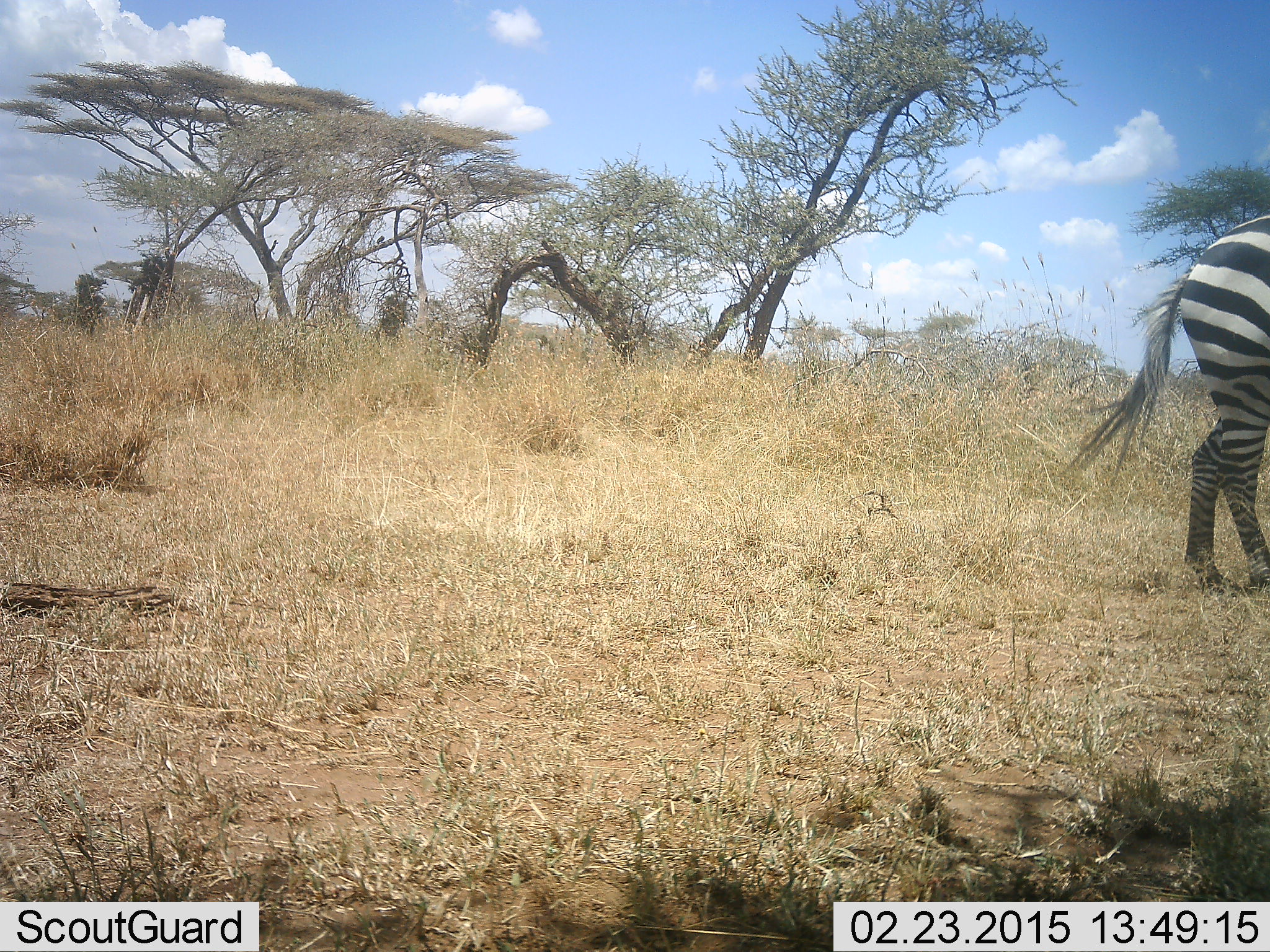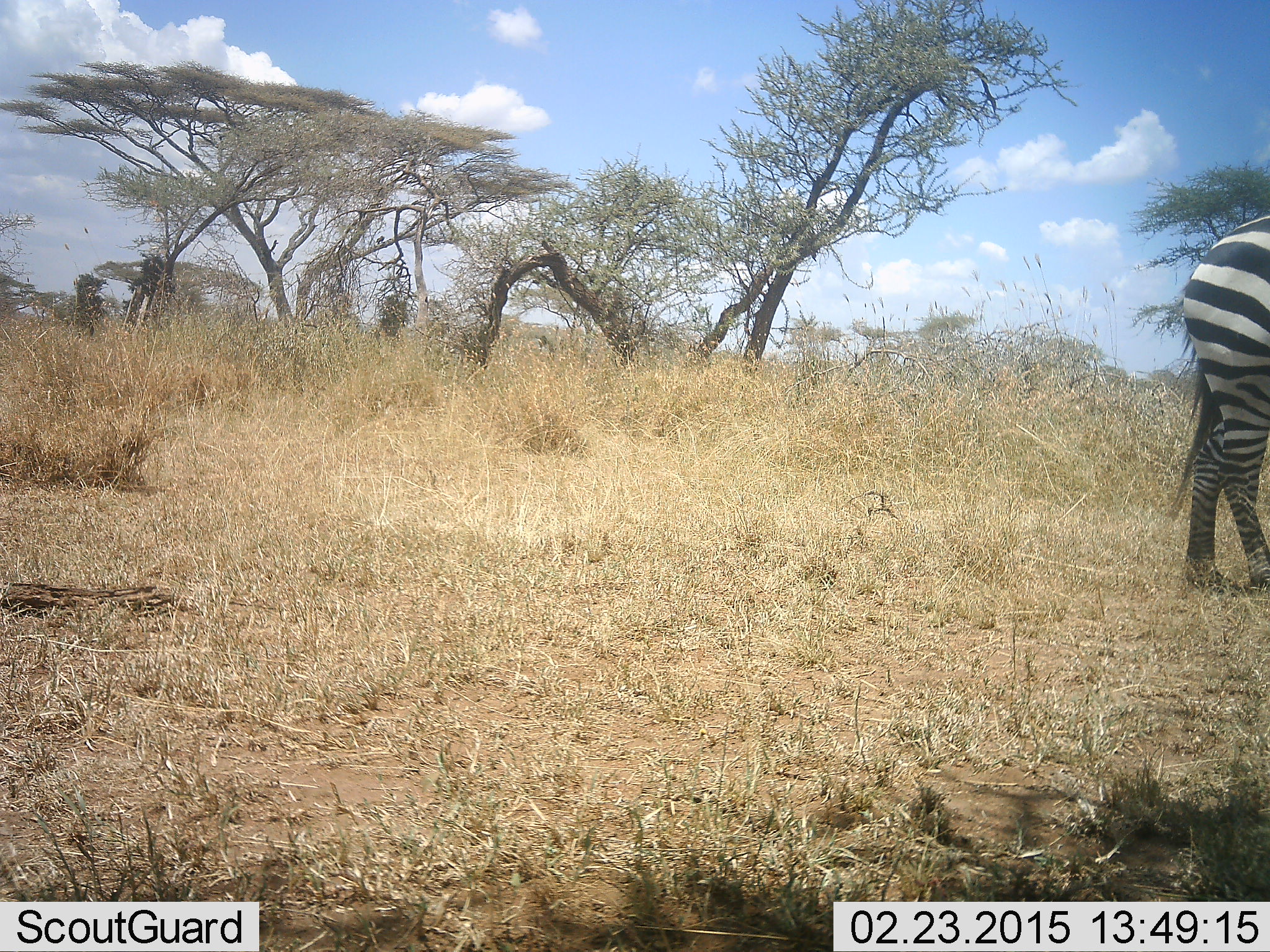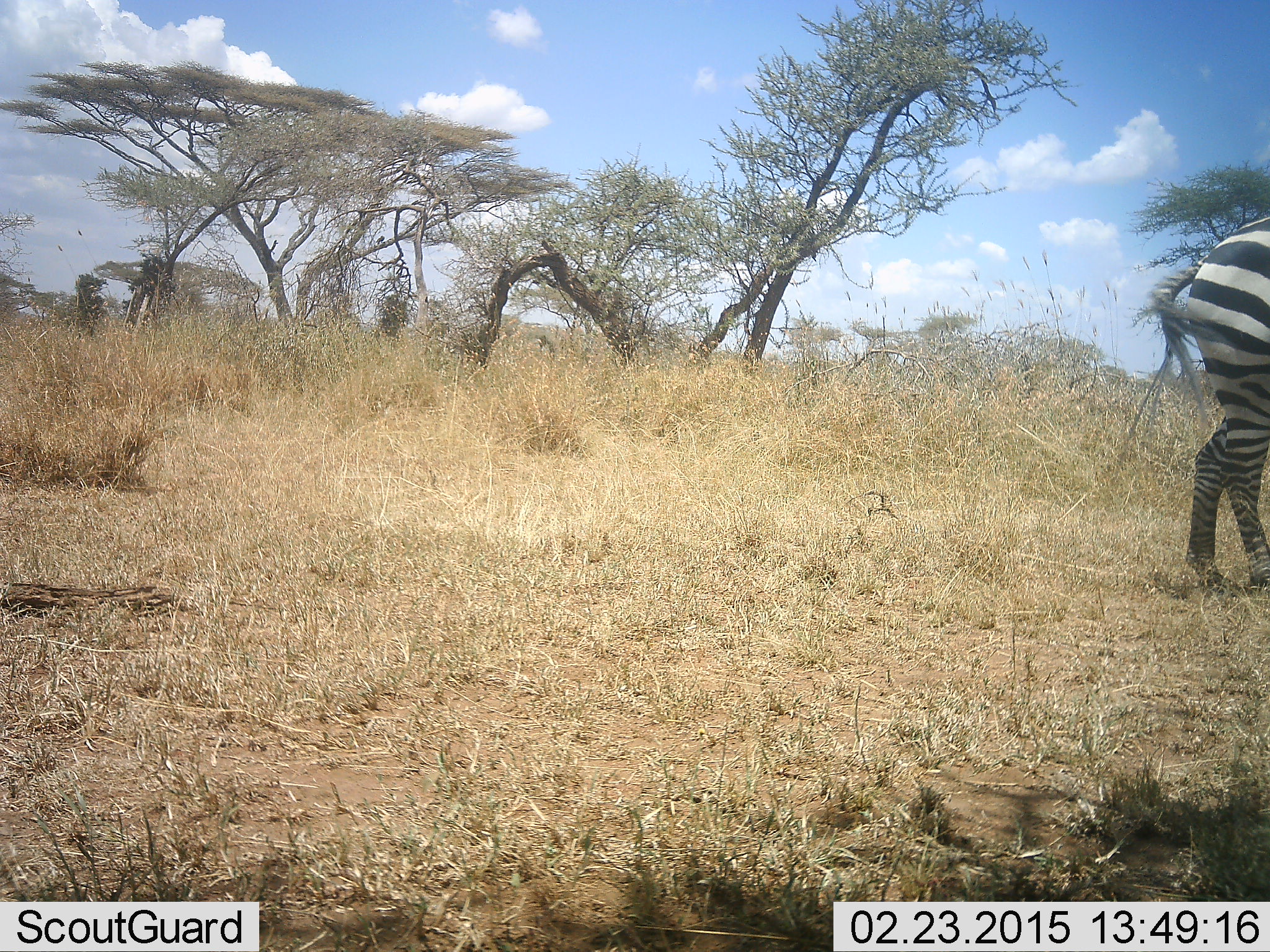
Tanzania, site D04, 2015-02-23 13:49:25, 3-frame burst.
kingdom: Animalia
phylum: Chordata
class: Mammalia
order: Perissodactyla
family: Equidae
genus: Equus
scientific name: Equus quagga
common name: plains zebra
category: zebra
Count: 1.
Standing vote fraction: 73%.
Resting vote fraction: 0%.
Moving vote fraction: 9%.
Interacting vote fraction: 0%.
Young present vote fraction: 0%.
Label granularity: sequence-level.